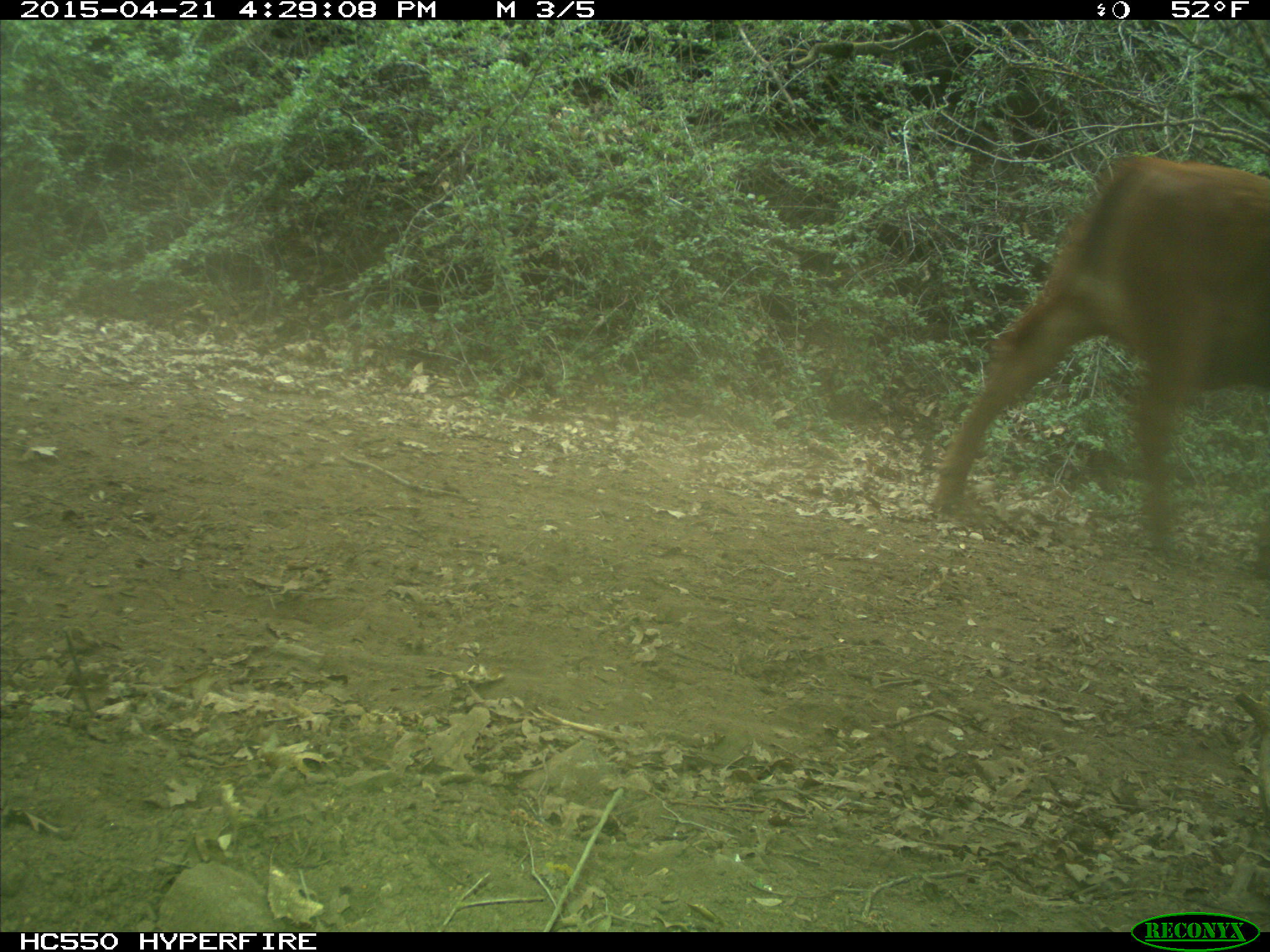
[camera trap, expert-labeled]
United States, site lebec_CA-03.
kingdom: Animalia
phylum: Chordata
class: Mammalia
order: Artiodactyla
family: Bovidae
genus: Bos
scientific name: Bos taurus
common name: domestic cow